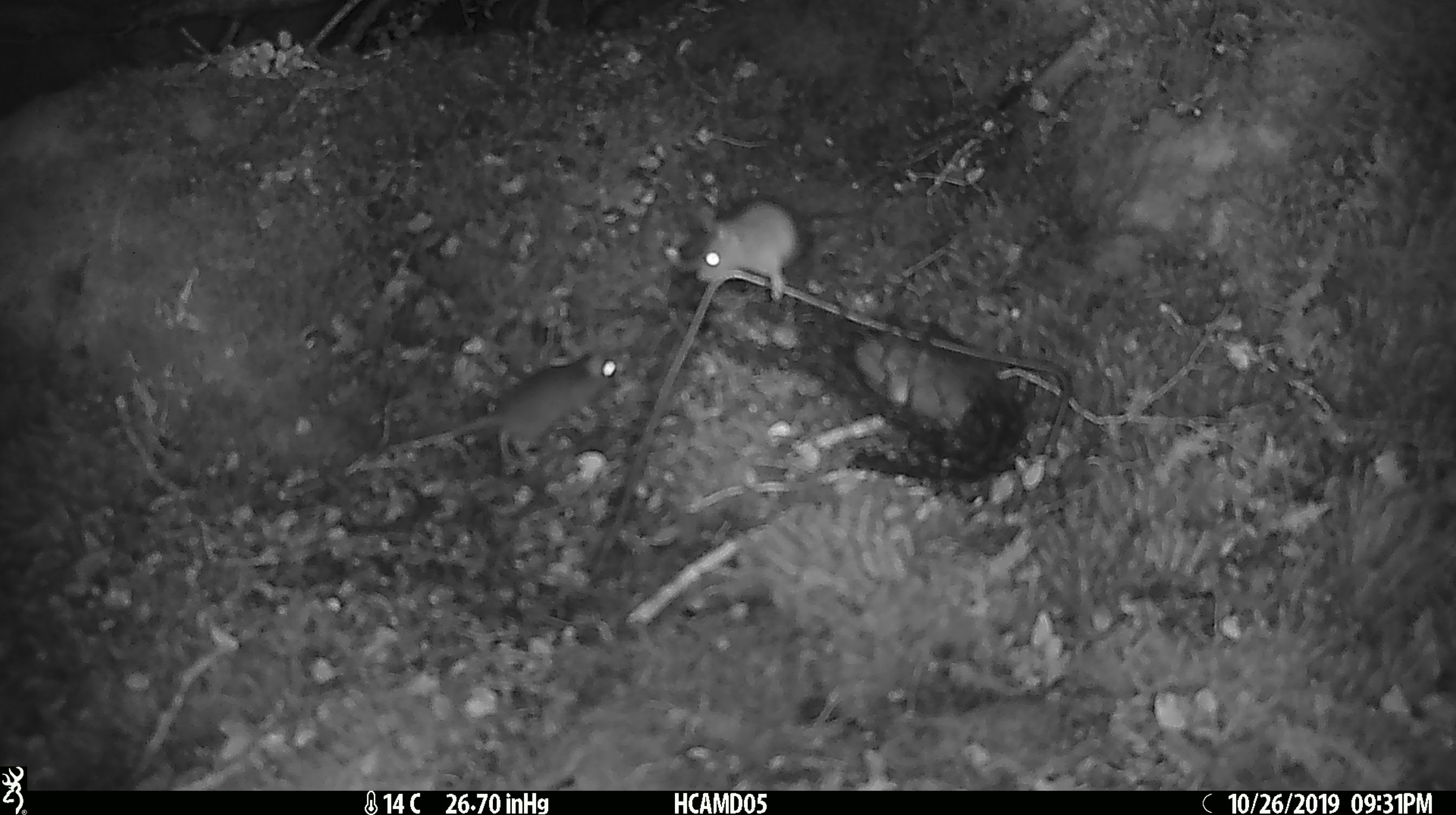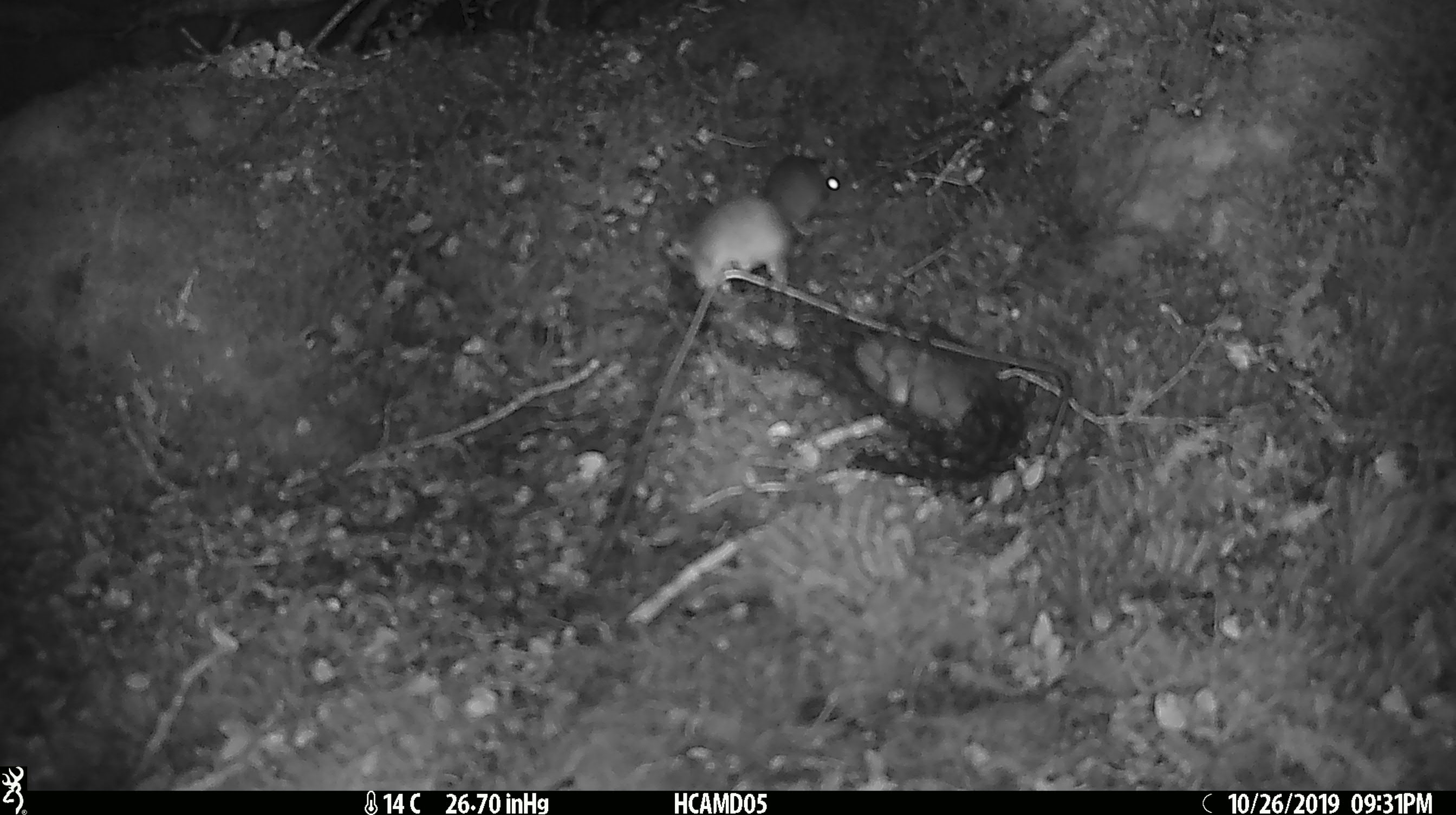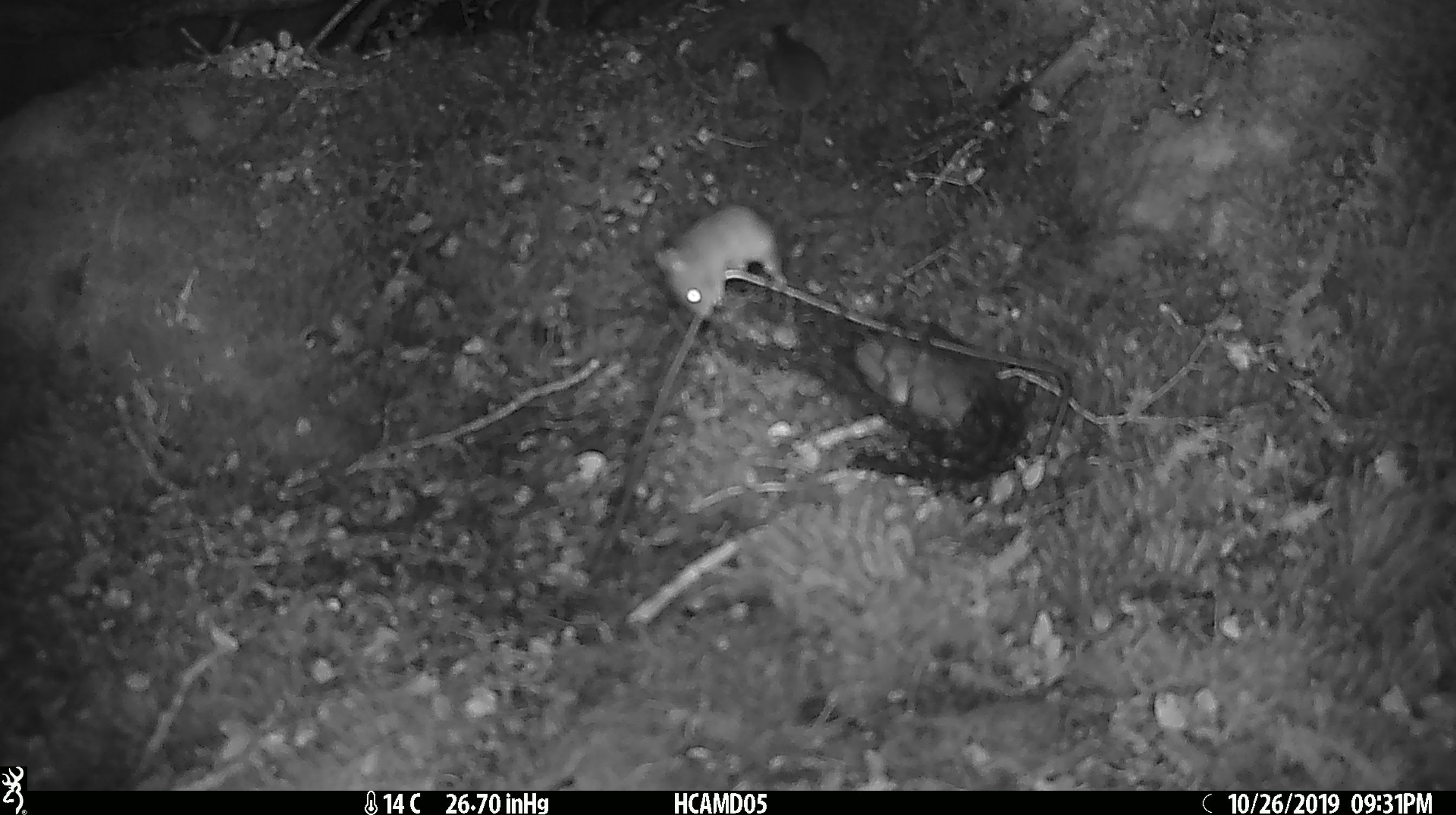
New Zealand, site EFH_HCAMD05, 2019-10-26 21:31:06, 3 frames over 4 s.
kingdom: Animalia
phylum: Chordata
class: Mammalia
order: Rodentia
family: Muridae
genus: Mus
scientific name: Mus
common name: mouse